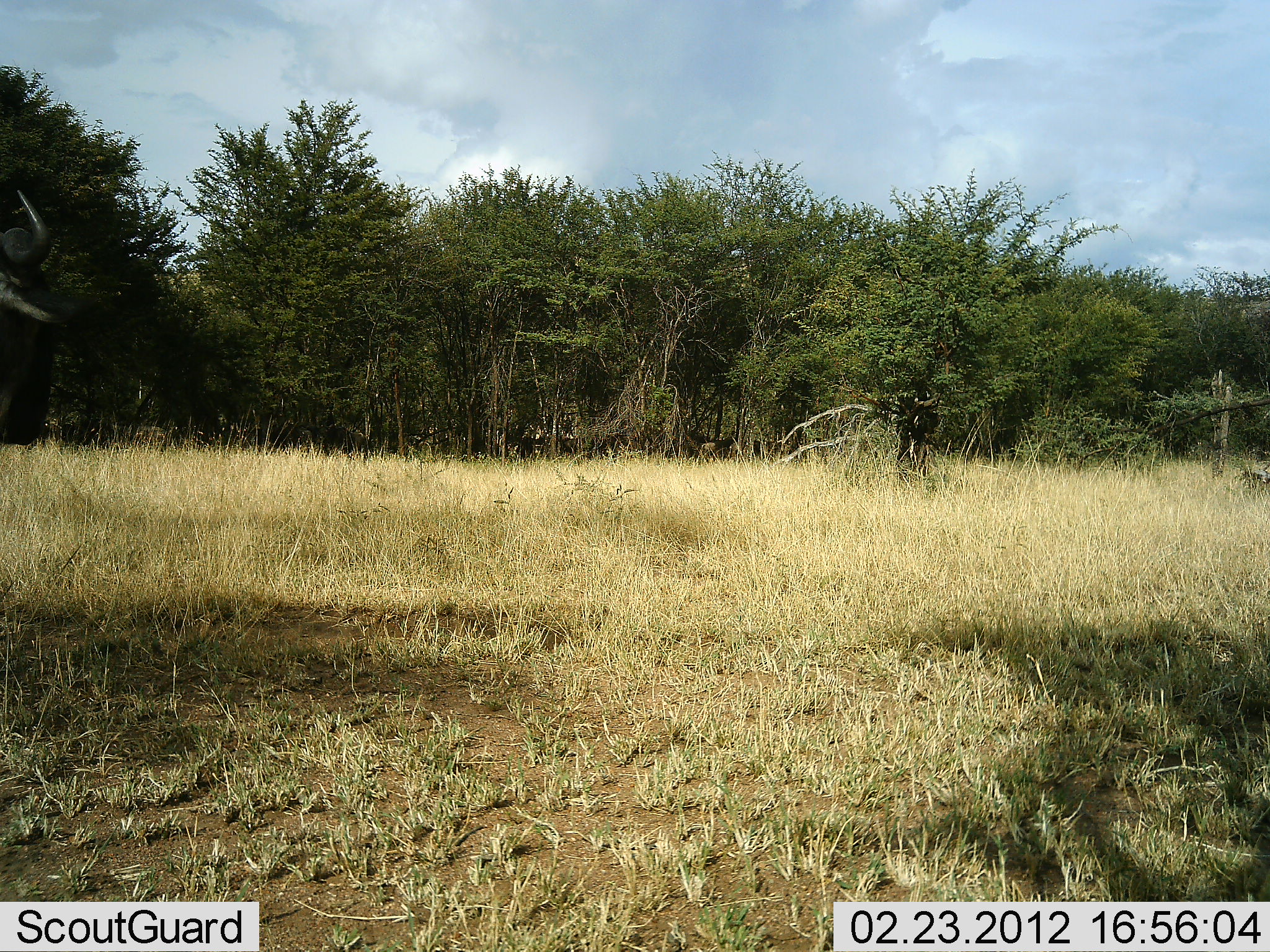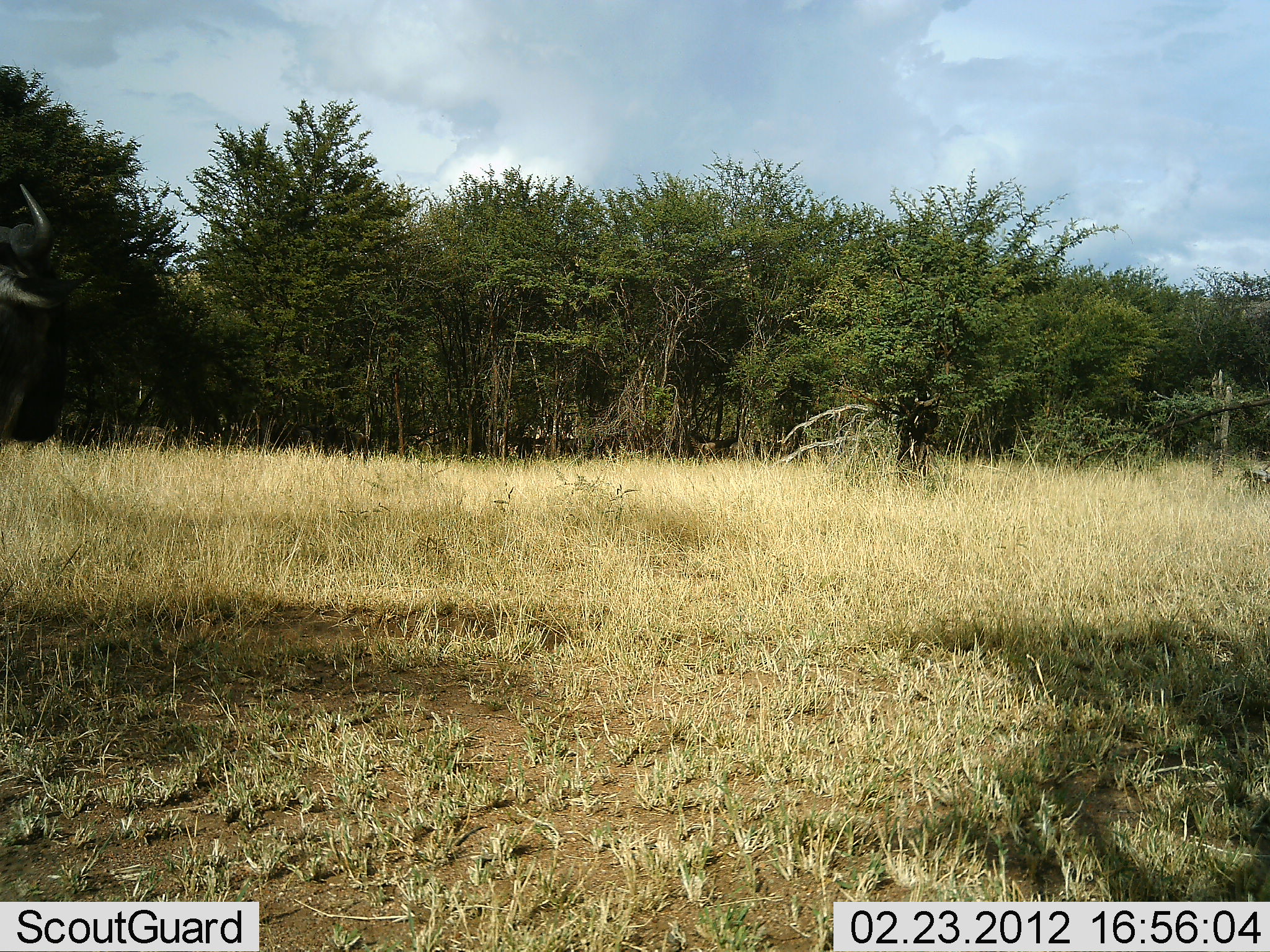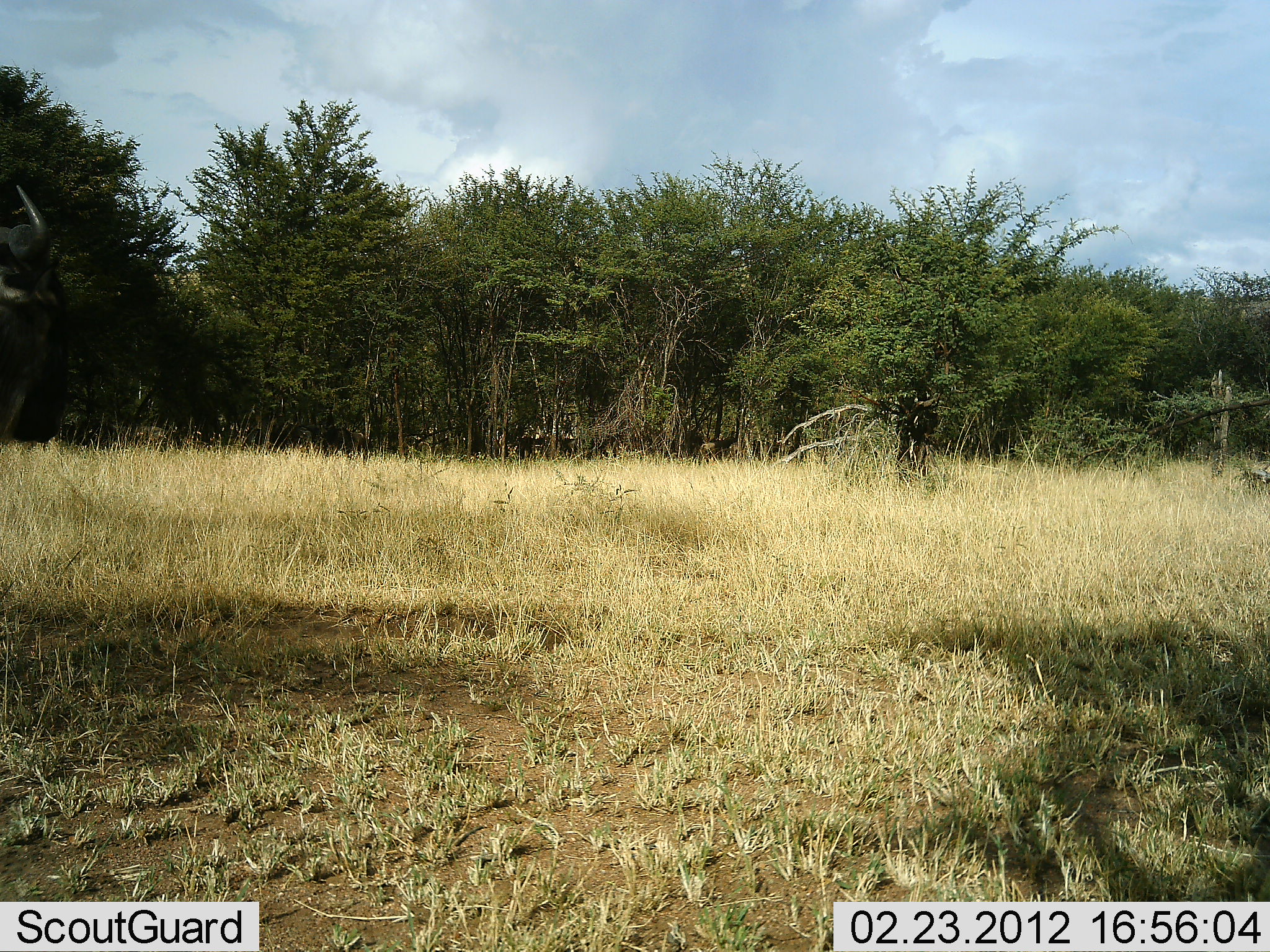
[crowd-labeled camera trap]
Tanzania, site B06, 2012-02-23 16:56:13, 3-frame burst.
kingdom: Animalia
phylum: Chordata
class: Mammalia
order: Artiodactyla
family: Bovidae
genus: Connochaetes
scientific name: Connochaetes taurinus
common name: blue wildebeest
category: wildebeest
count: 1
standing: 94%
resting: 0%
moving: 12%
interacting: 0%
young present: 0%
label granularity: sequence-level